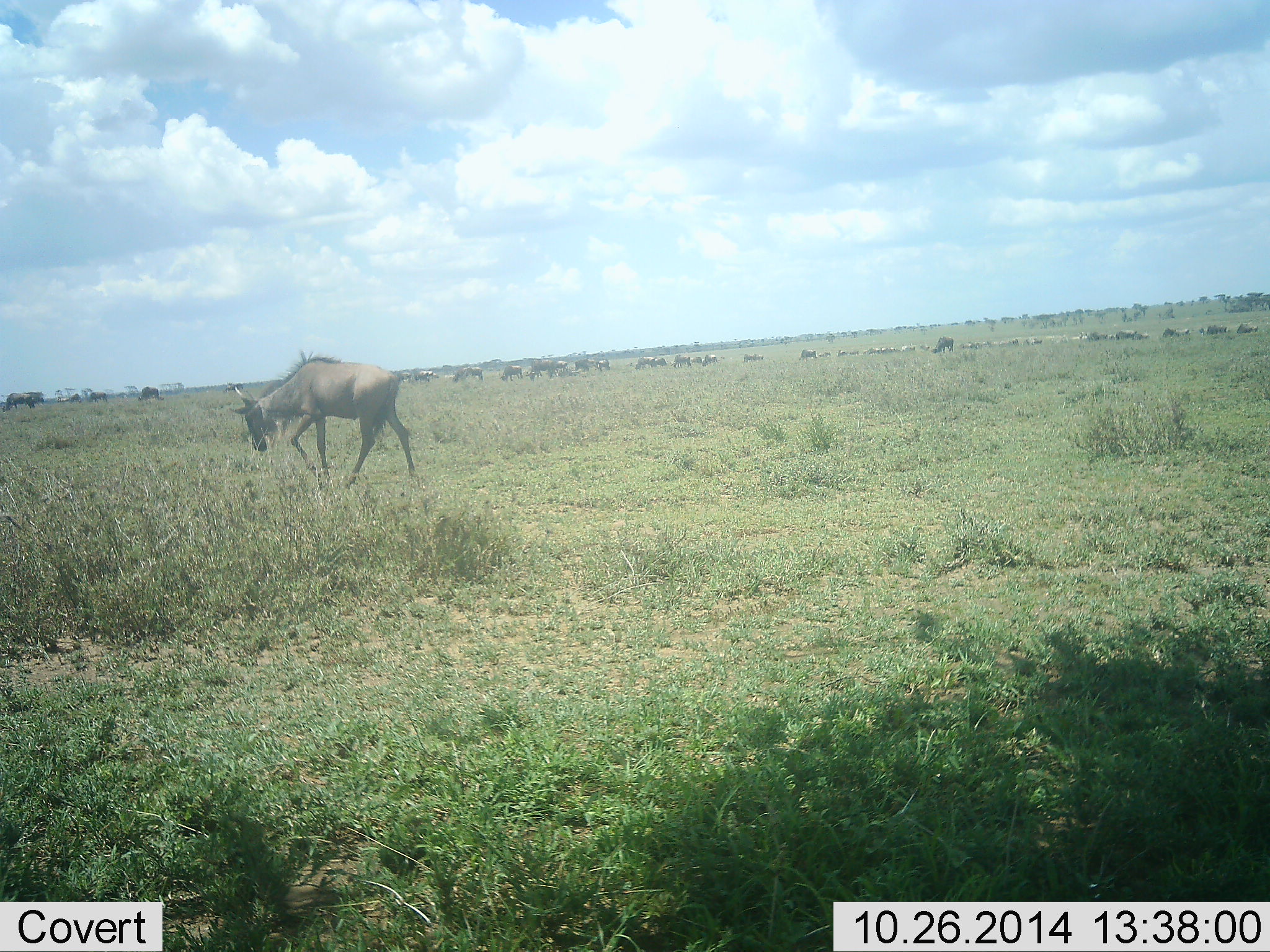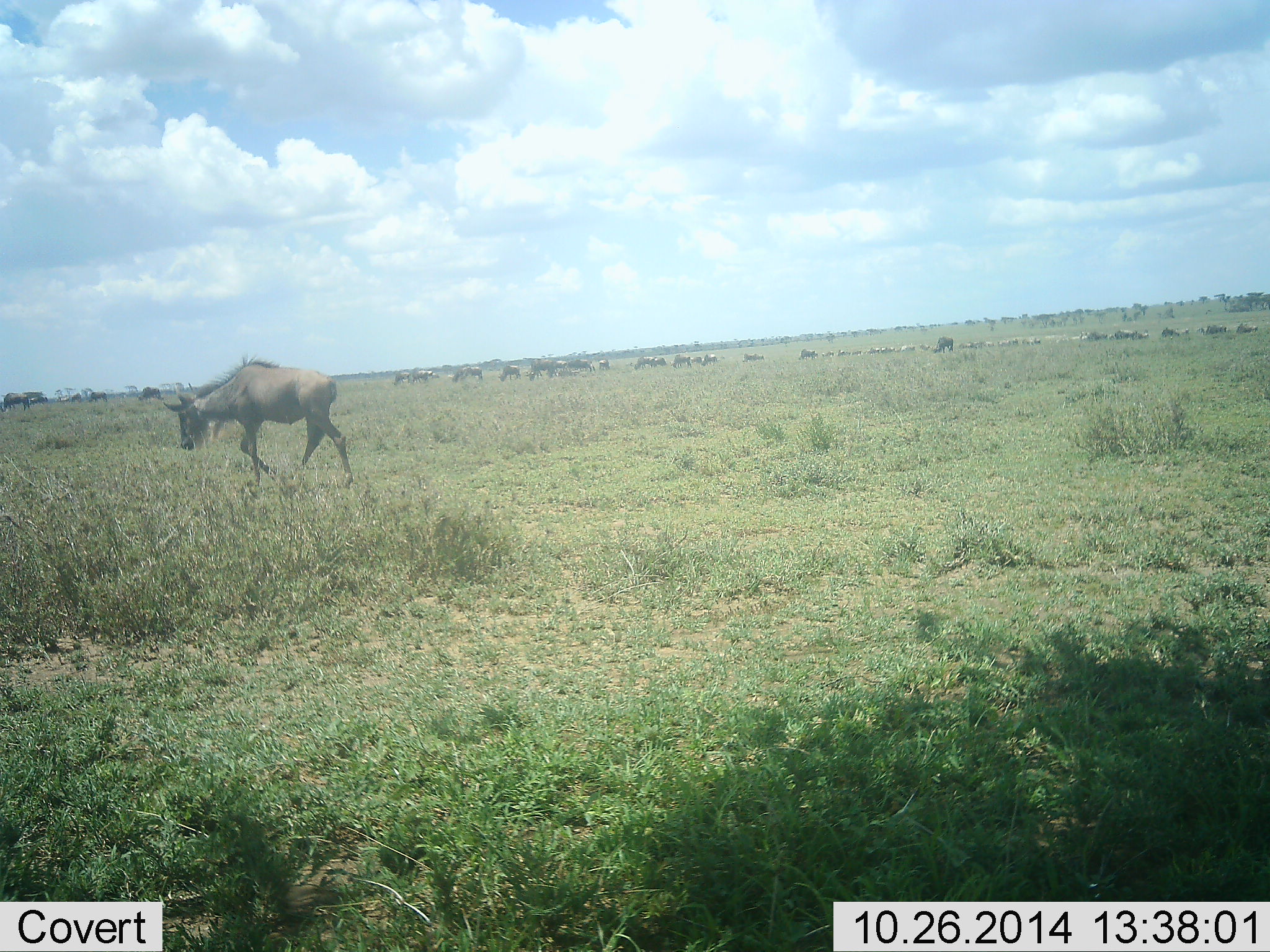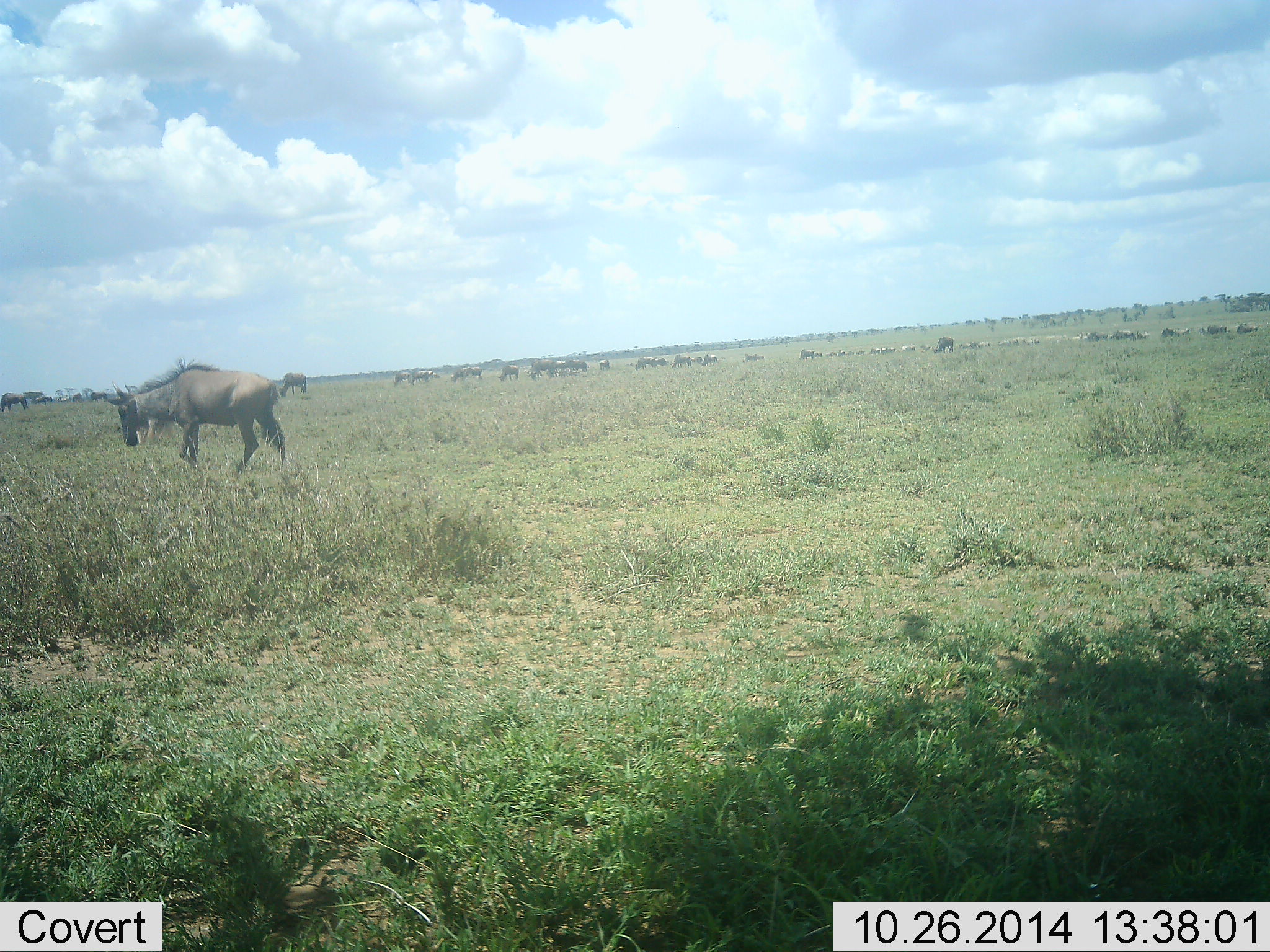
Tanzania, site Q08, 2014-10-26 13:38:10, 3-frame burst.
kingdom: Animalia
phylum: Chordata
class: Mammalia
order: Artiodactyla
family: Bovidae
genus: Connochaetes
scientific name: Connochaetes taurinus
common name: blue wildebeest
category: wildebeest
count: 11-50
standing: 10%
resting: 0%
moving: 80%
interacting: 10%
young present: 10%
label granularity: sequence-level